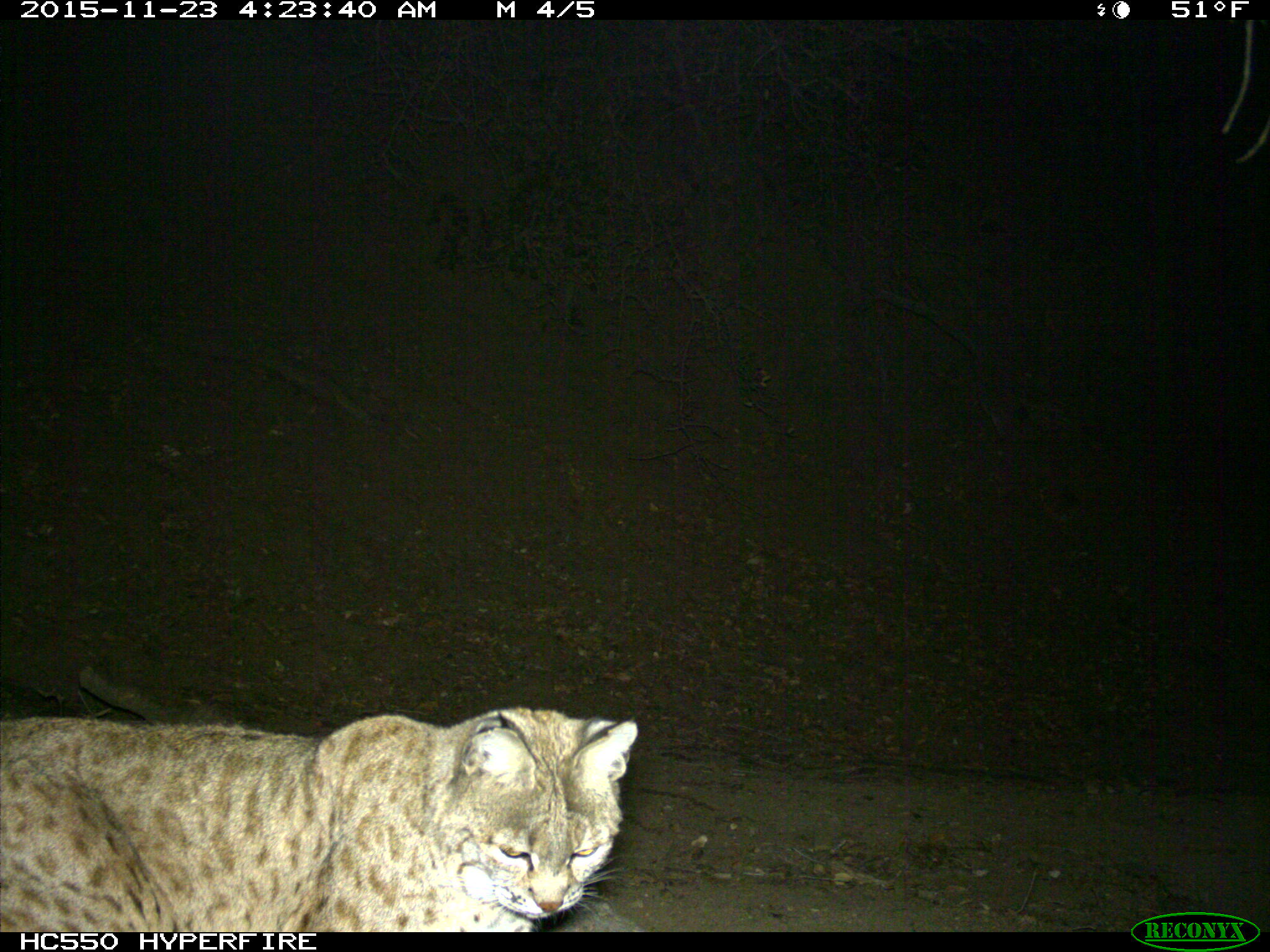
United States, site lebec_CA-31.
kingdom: Animalia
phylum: Chordata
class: Mammalia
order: Carnivora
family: Felidae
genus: Lynx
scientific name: Lynx rufus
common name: bobcat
Lynx rufus (bobcat).